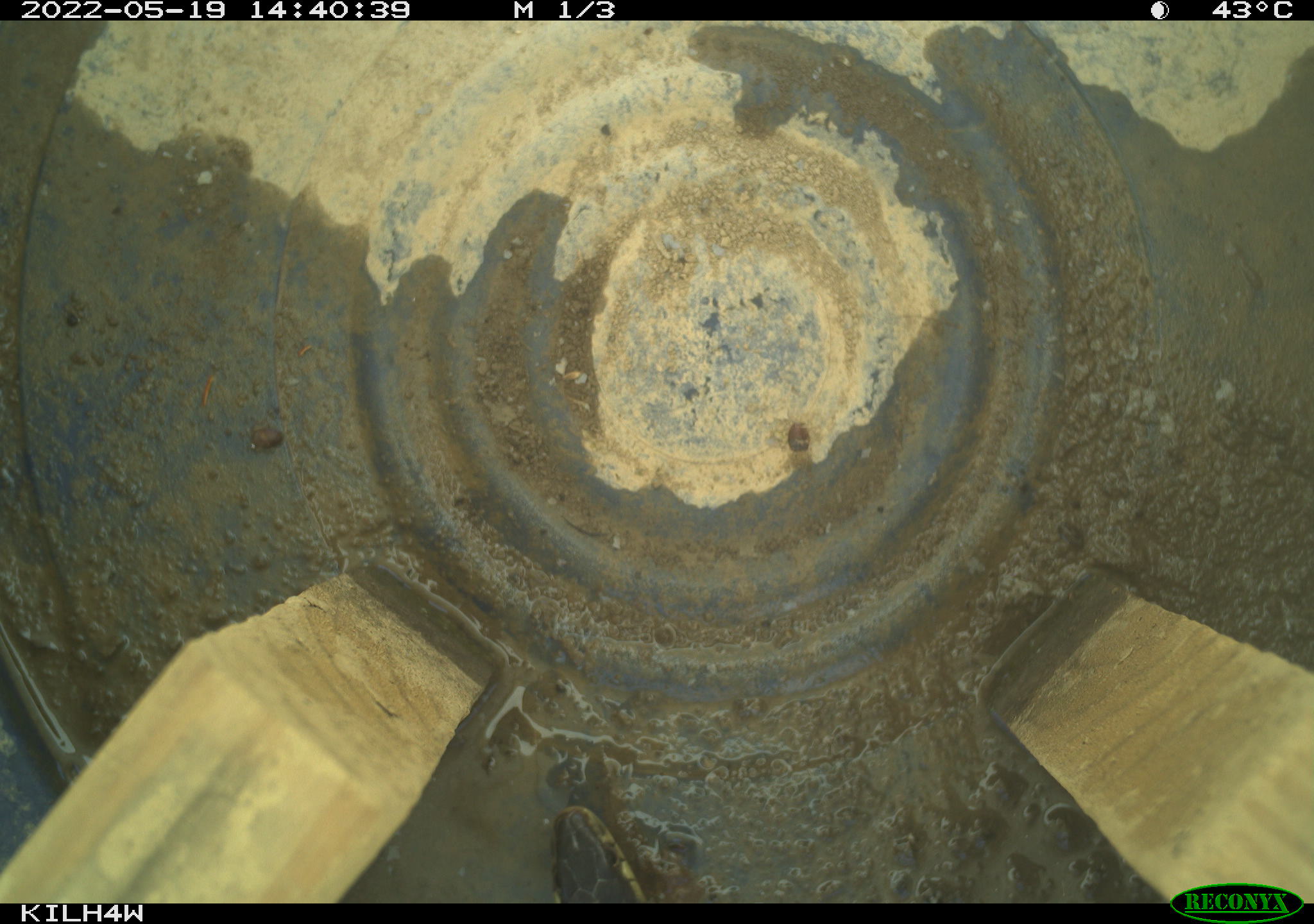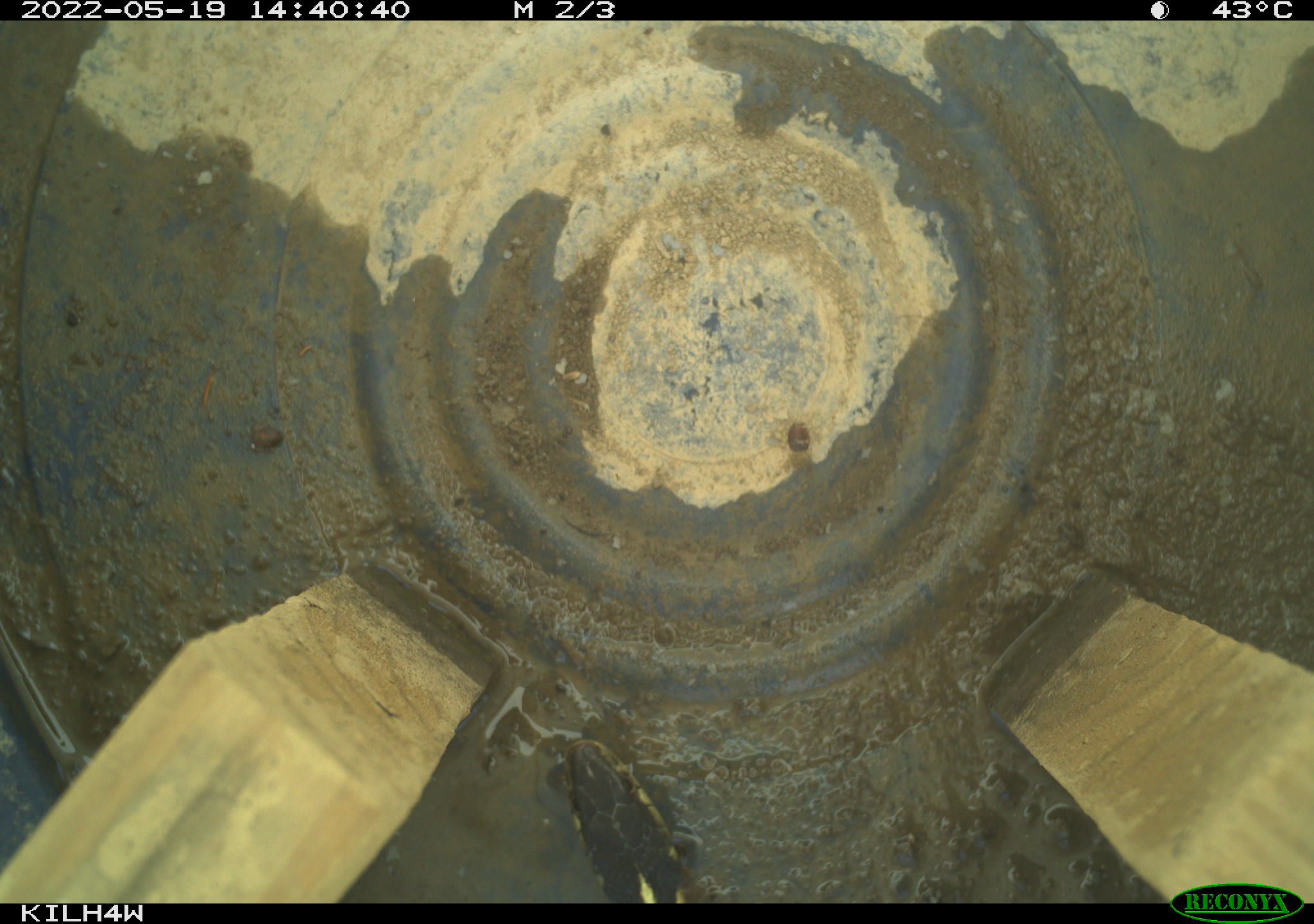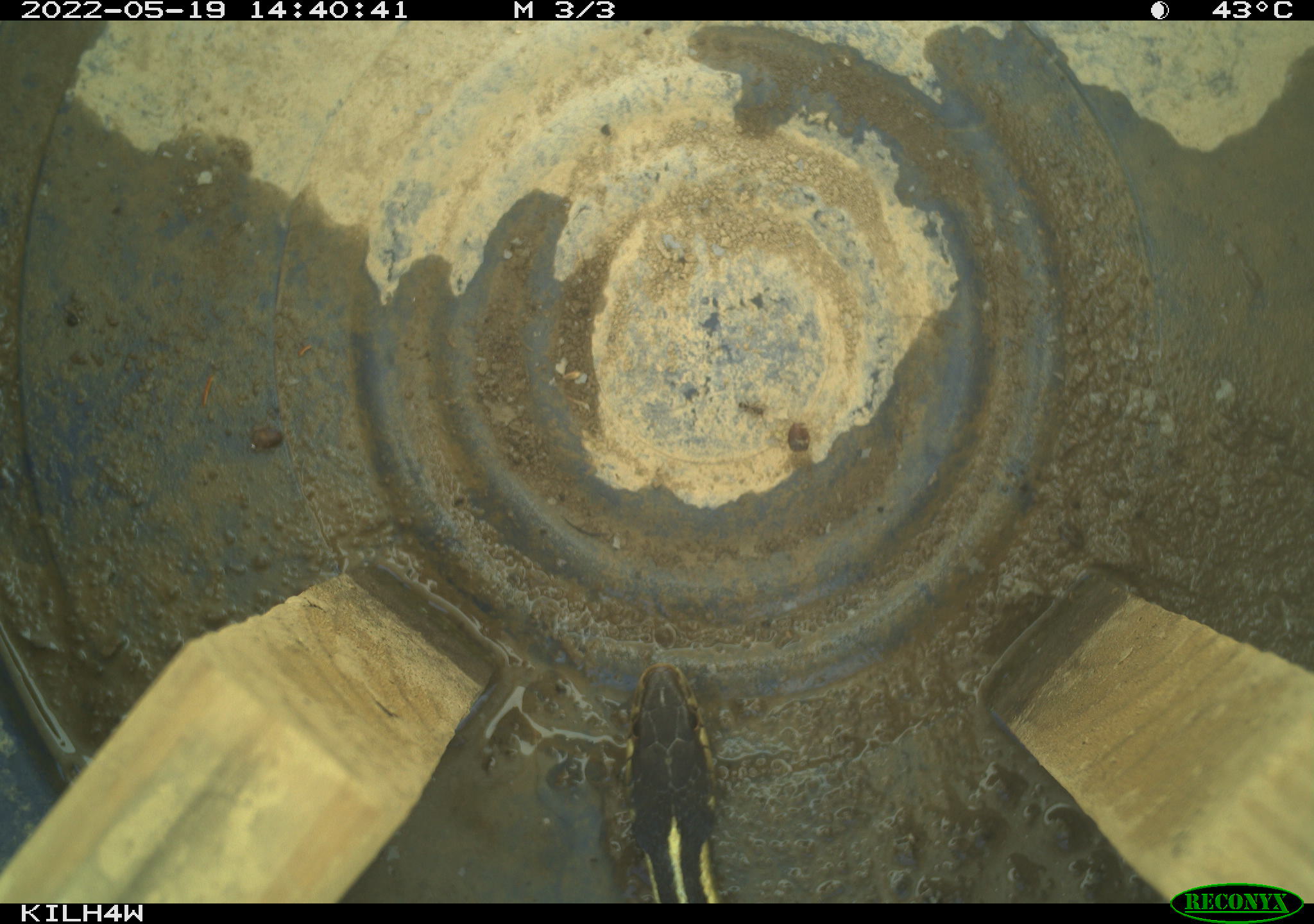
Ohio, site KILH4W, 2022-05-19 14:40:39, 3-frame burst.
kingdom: Animalia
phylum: Chordata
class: Reptilia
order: Squamata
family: Colubridae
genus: Thamnophis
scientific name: Thamnophis sirtalis sirtalis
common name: eastern gartersnake